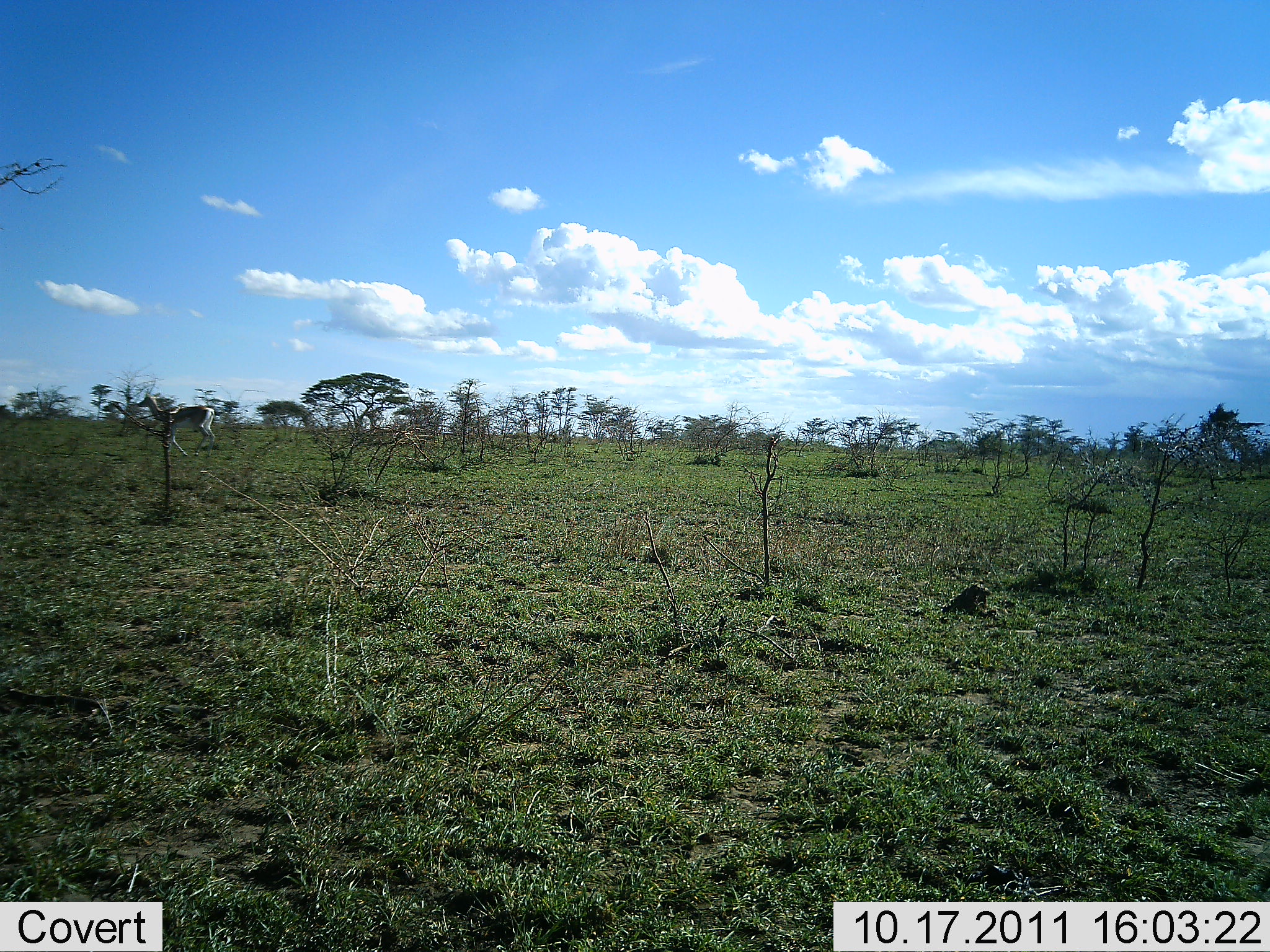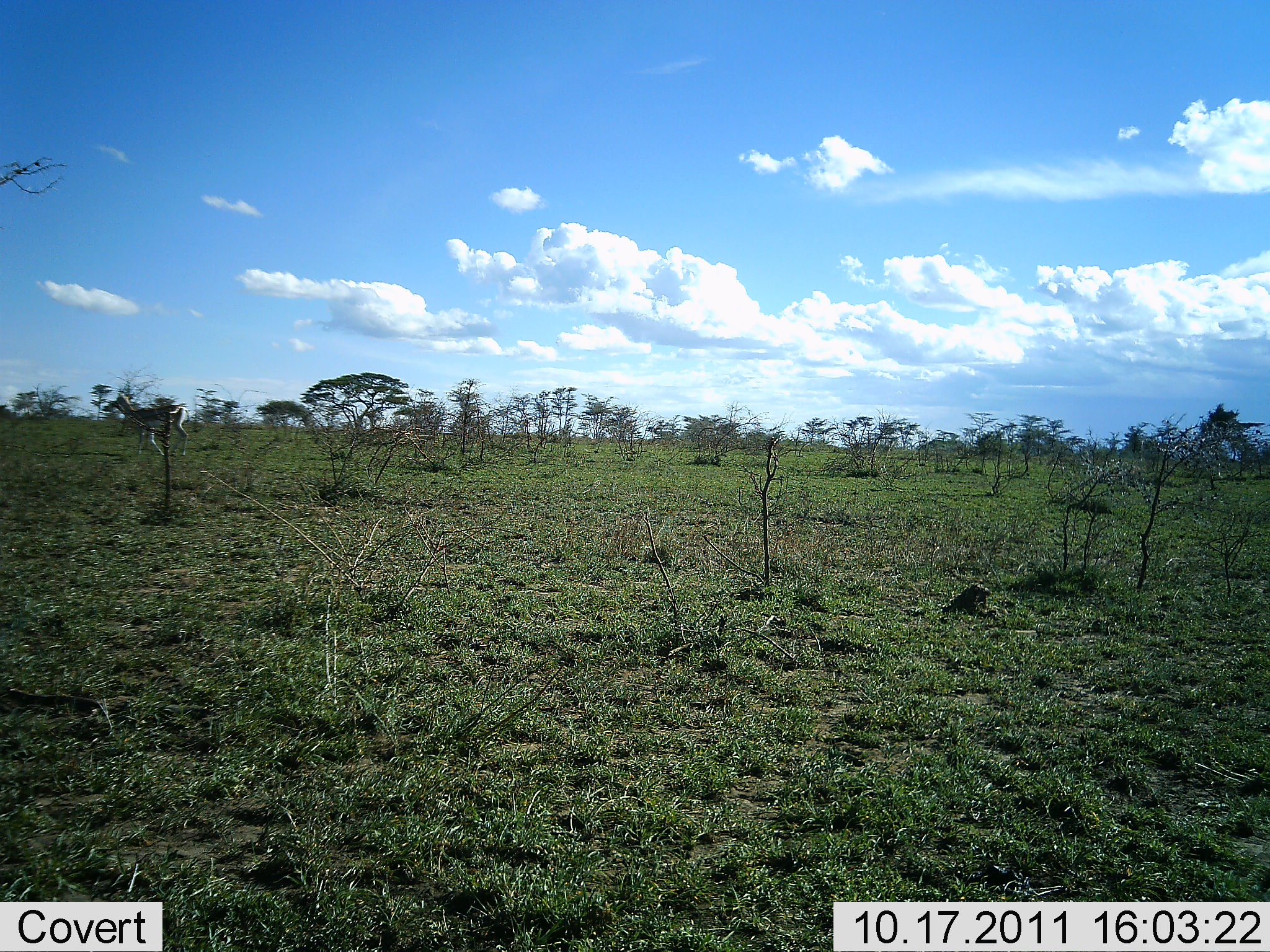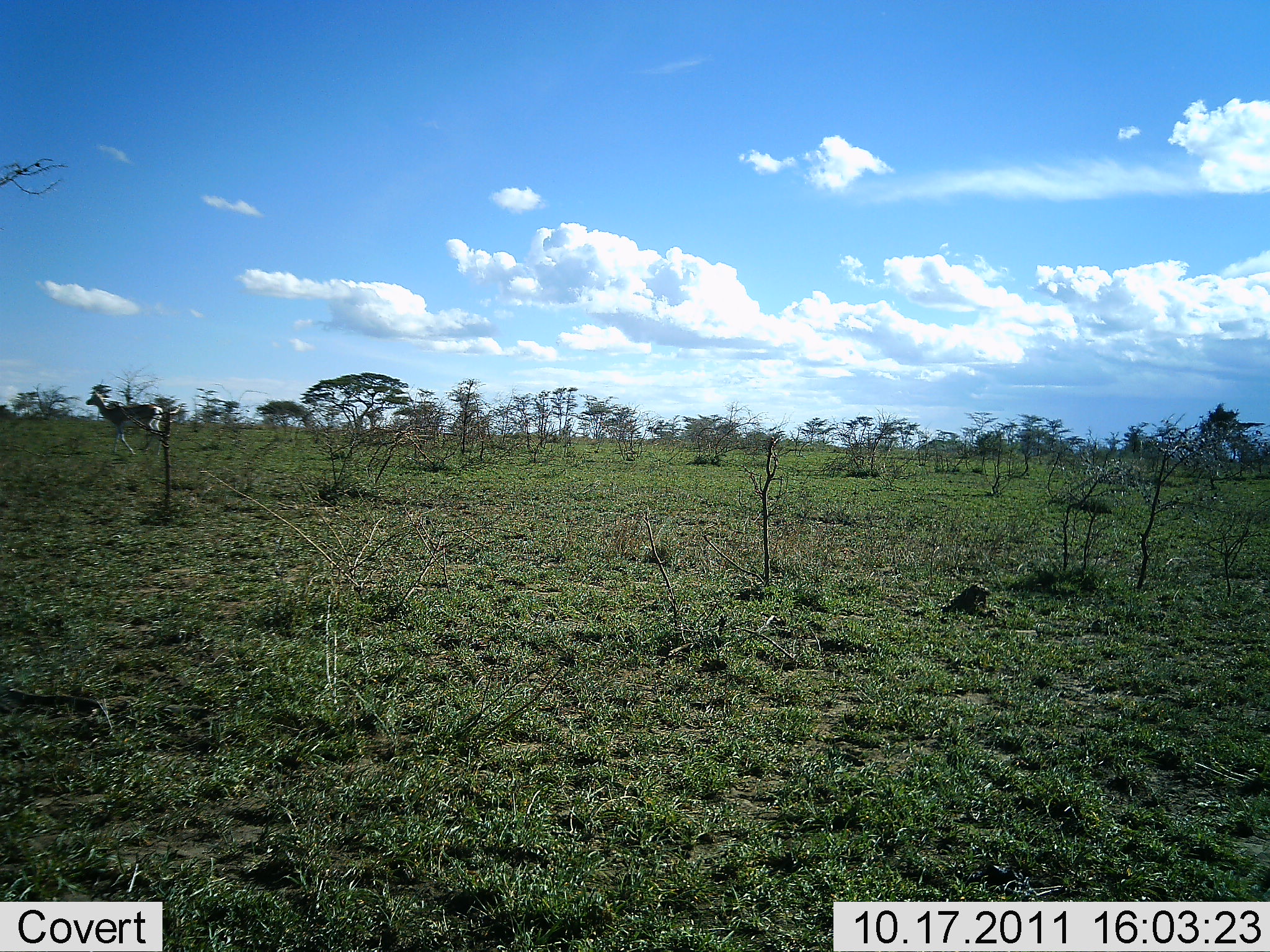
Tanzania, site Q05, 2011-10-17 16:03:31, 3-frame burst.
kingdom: Animalia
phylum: Chordata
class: Mammalia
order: Artiodactyla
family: Bovidae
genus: Nanger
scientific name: Nanger granti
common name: grant's gazelle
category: gazellegrants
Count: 1.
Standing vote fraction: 0%.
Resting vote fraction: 0%.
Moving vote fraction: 100%.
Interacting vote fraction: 0%.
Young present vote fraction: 0%.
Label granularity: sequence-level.